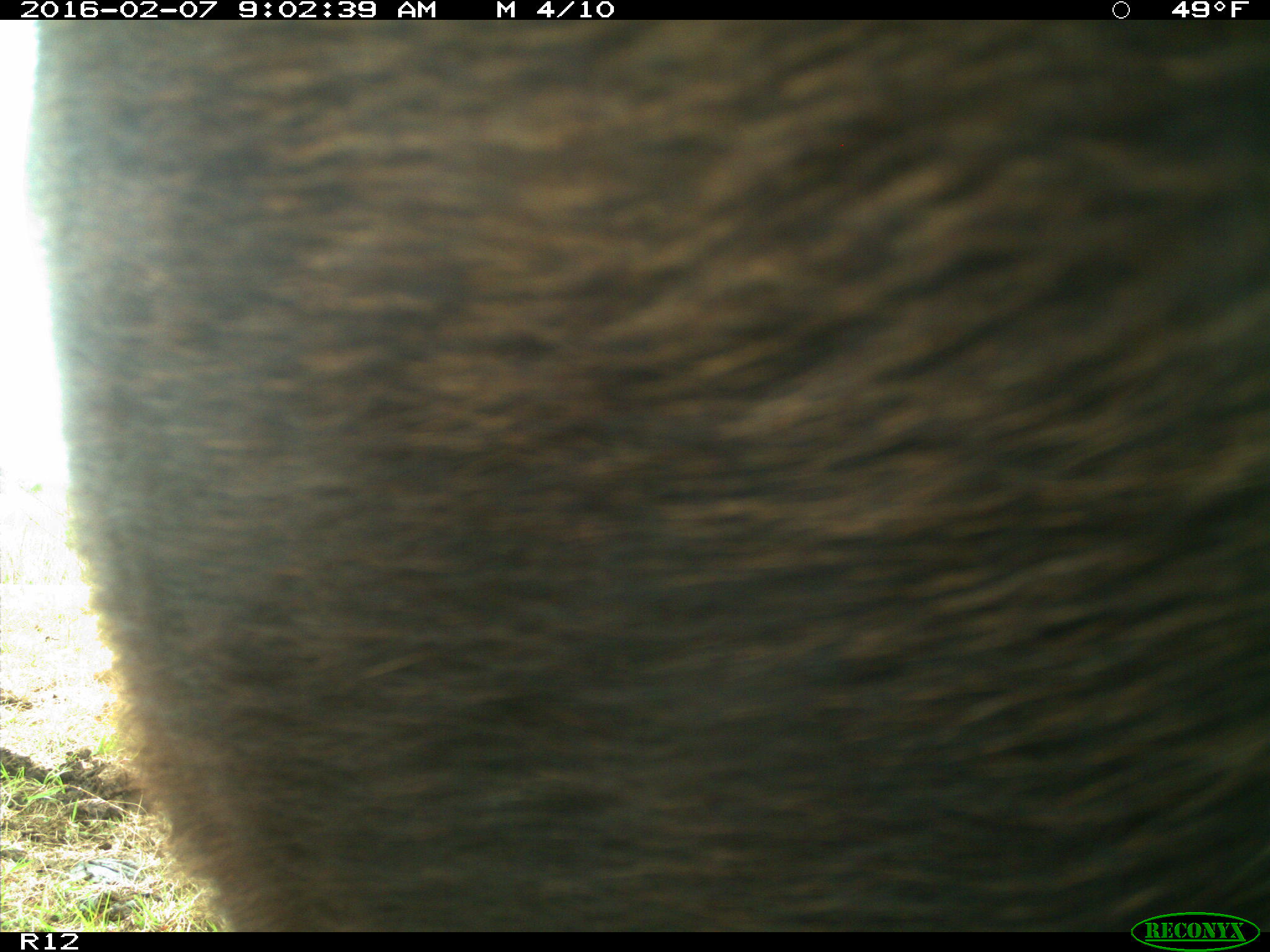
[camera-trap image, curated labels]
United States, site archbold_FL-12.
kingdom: Animalia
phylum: Chordata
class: Mammalia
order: Artiodactyla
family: Bovidae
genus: Bos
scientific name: Bos taurus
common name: domestic cow